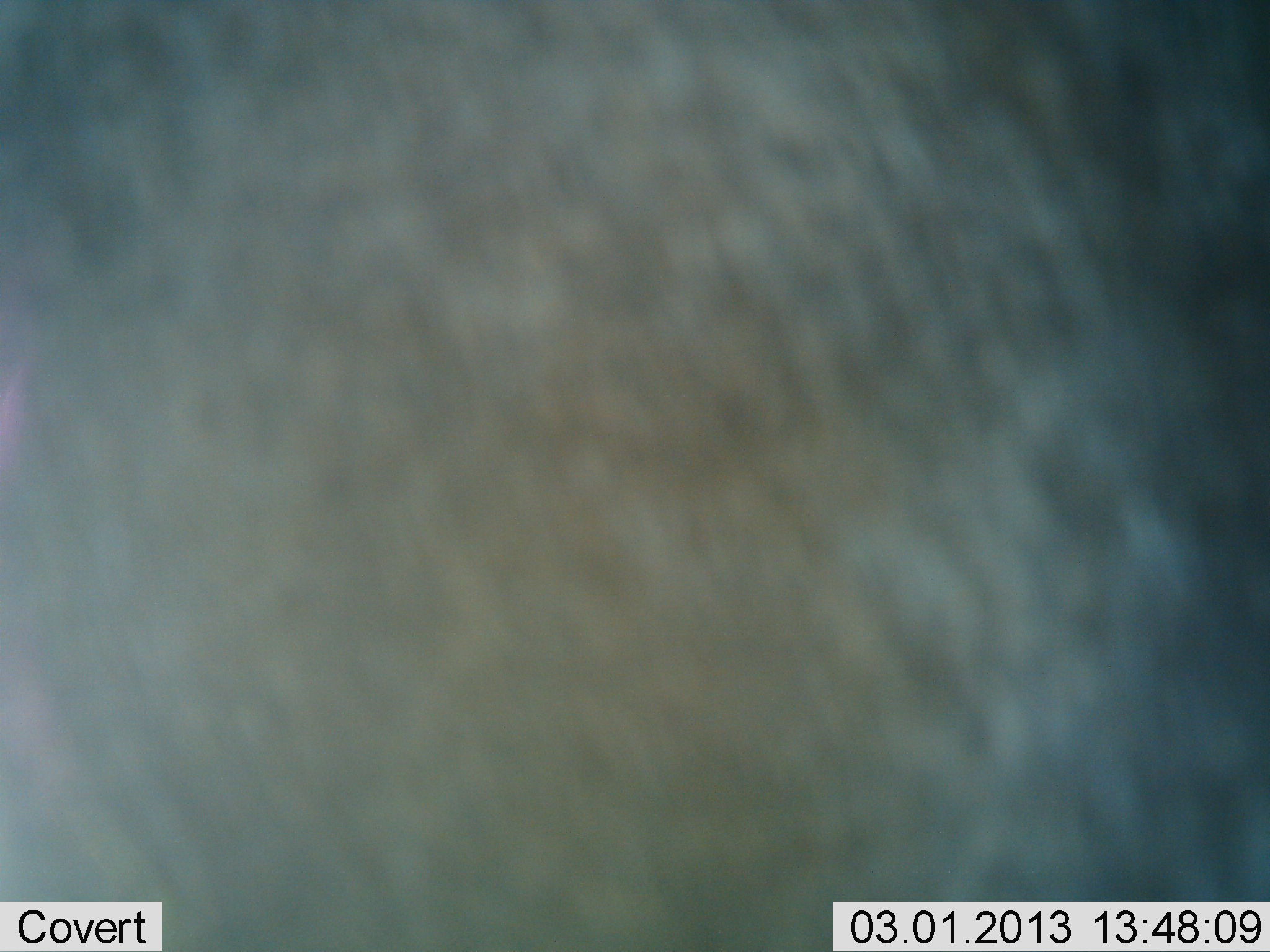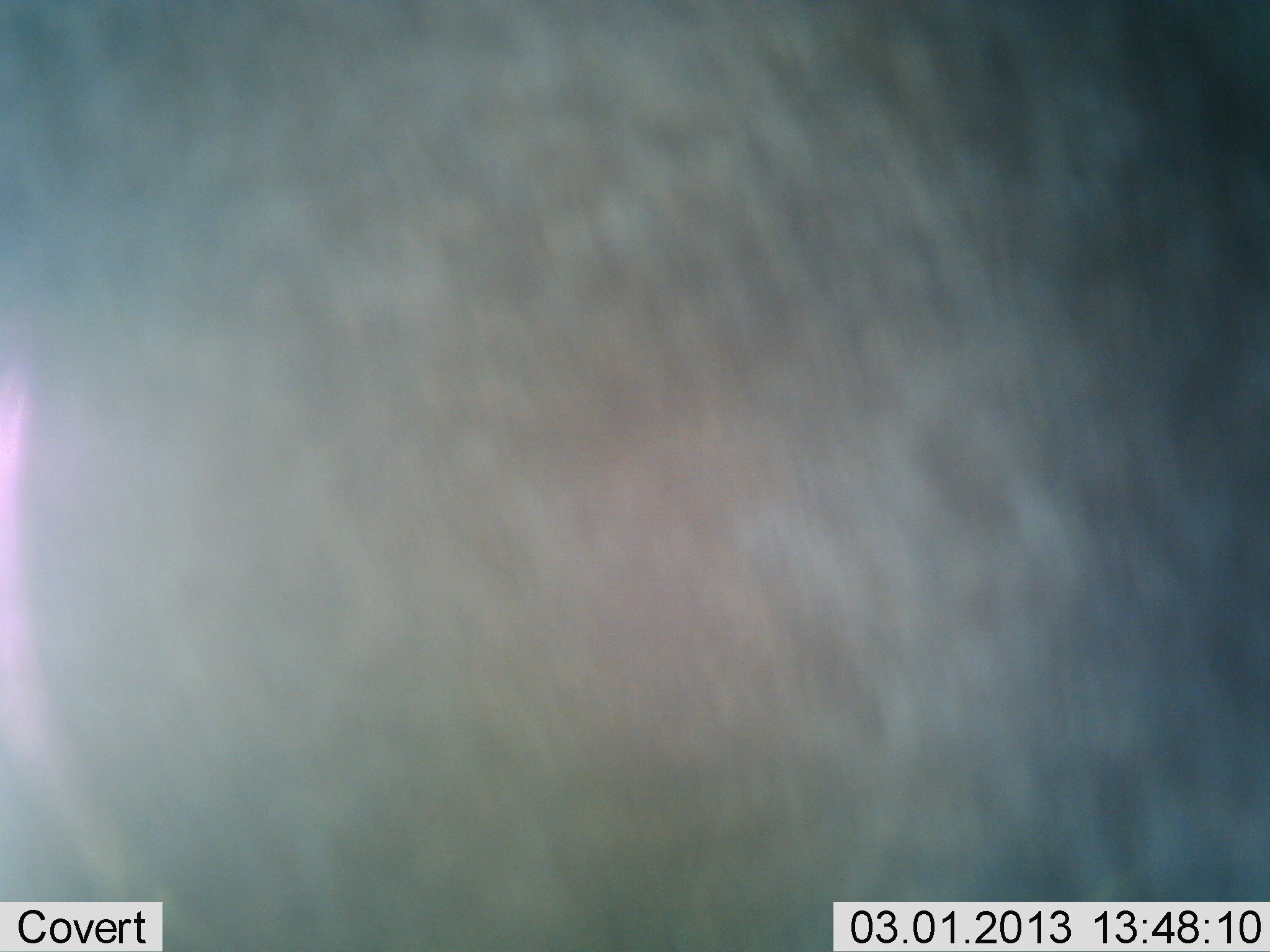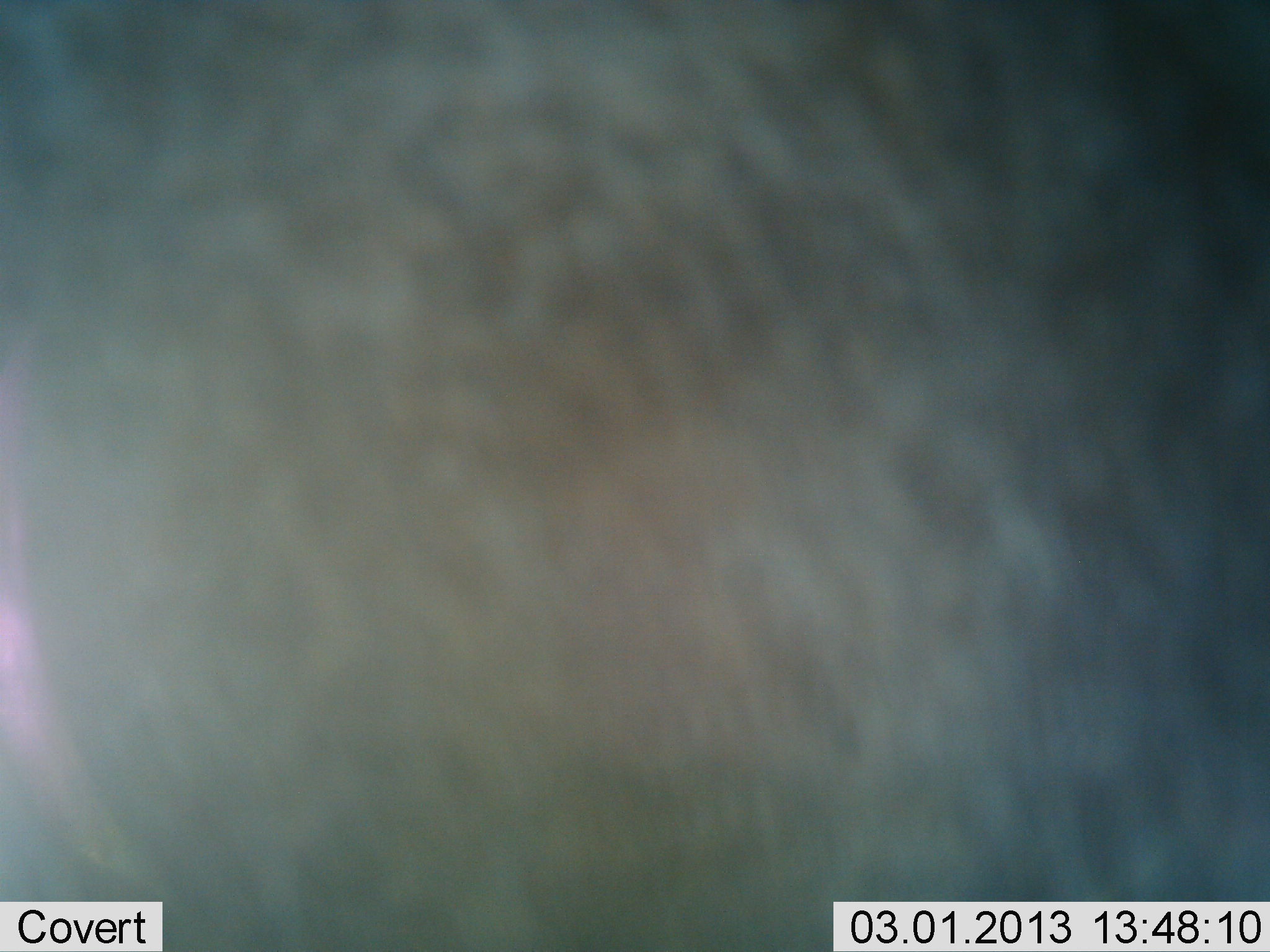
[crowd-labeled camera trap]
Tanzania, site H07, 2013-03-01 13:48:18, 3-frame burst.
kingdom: Animalia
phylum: Chordata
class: Mammalia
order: Artiodactyla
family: Bovidae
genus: Connochaetes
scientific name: Connochaetes taurinus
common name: blue wildebeest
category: wildebeest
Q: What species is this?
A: Wildebeest (blue wildebeest) (Connochaetes taurinus).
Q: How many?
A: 1.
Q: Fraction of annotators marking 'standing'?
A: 100%.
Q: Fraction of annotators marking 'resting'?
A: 0%.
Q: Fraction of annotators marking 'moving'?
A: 0%.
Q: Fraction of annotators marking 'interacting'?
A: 0%.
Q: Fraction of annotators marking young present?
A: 0%.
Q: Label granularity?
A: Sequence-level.